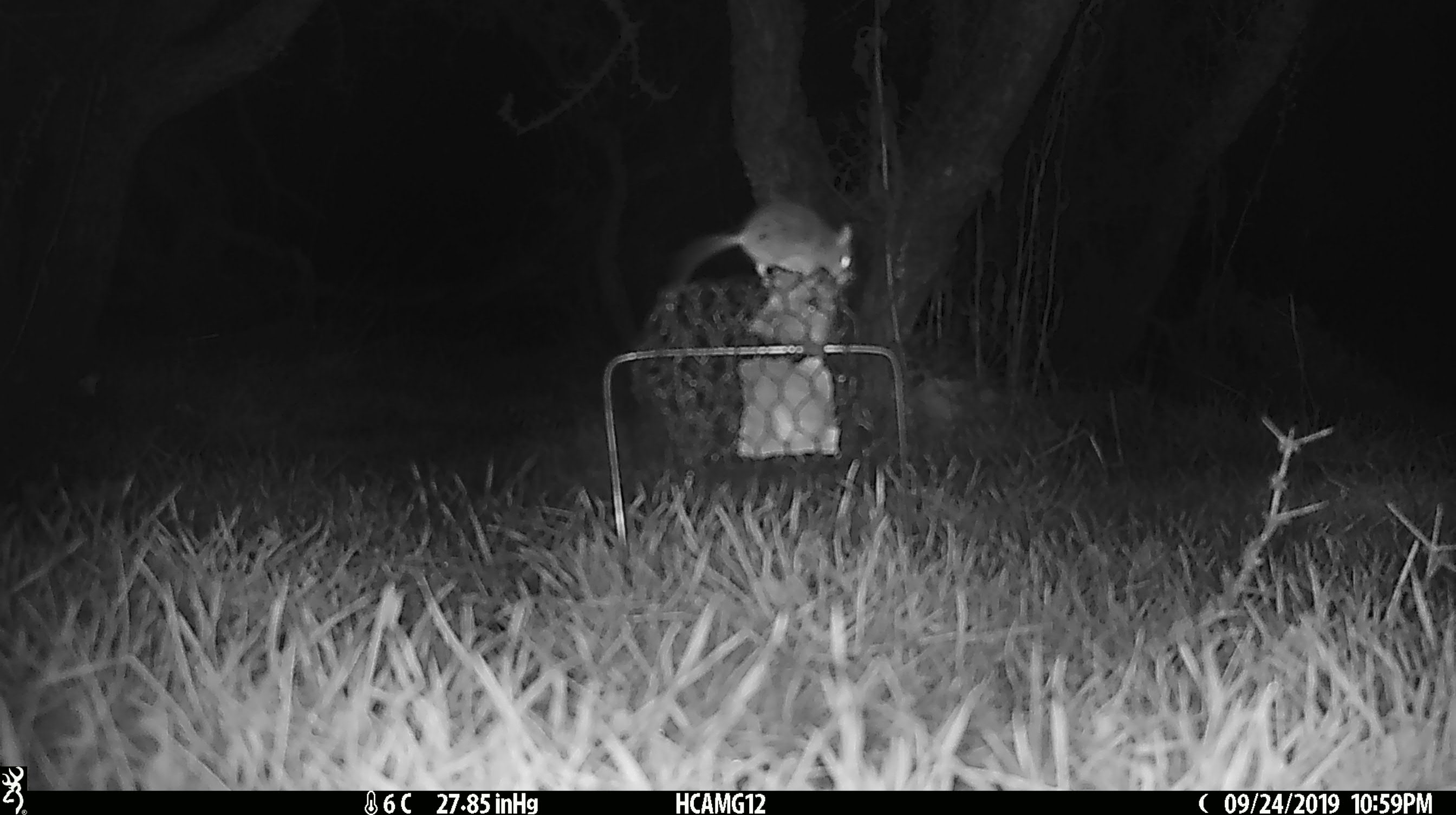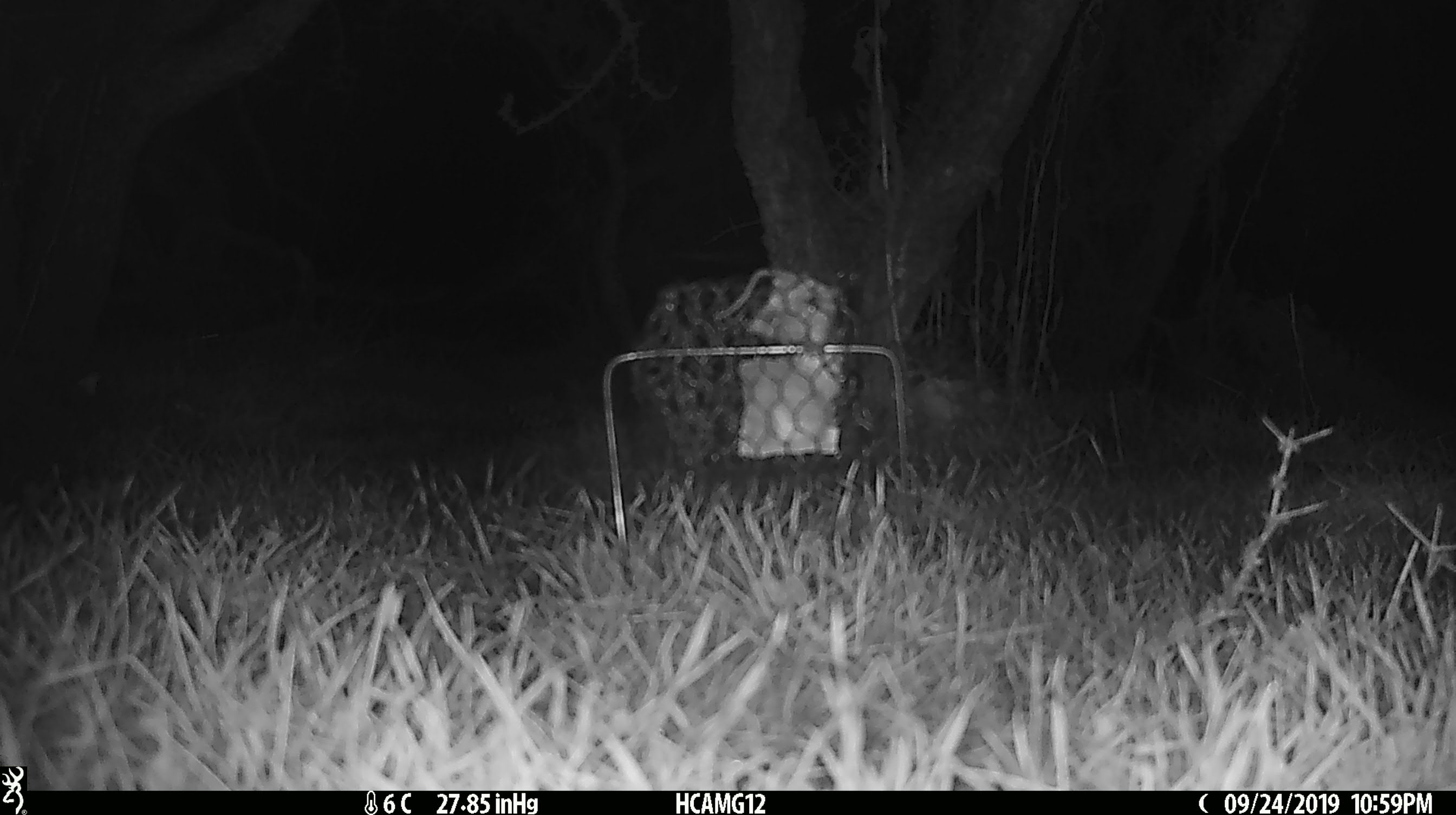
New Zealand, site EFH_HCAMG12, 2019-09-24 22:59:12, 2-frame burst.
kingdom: Animalia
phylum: Chordata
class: Mammalia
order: Rodentia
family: Muridae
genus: Mus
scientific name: Mus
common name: mouse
Mouse (Mus).